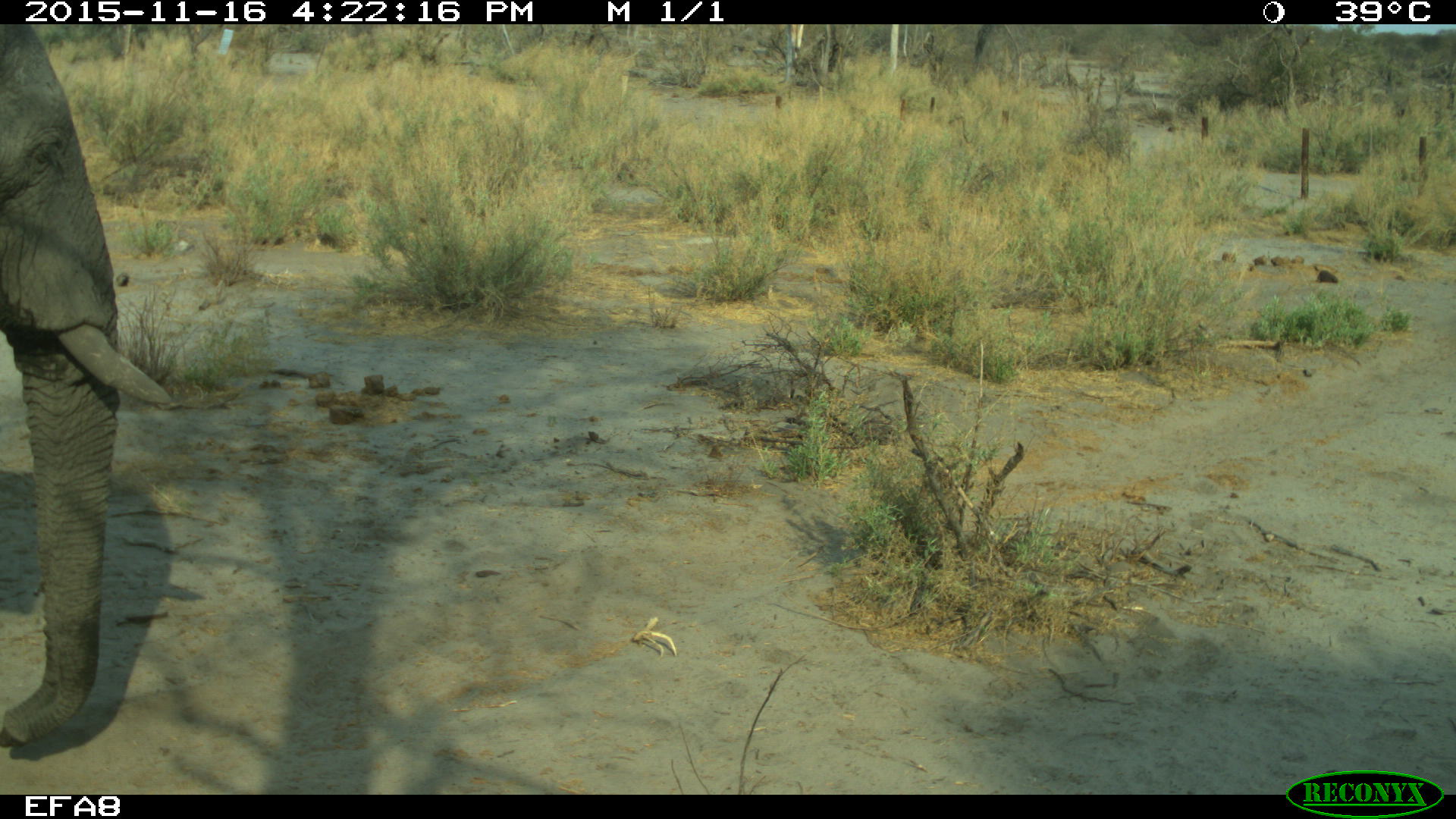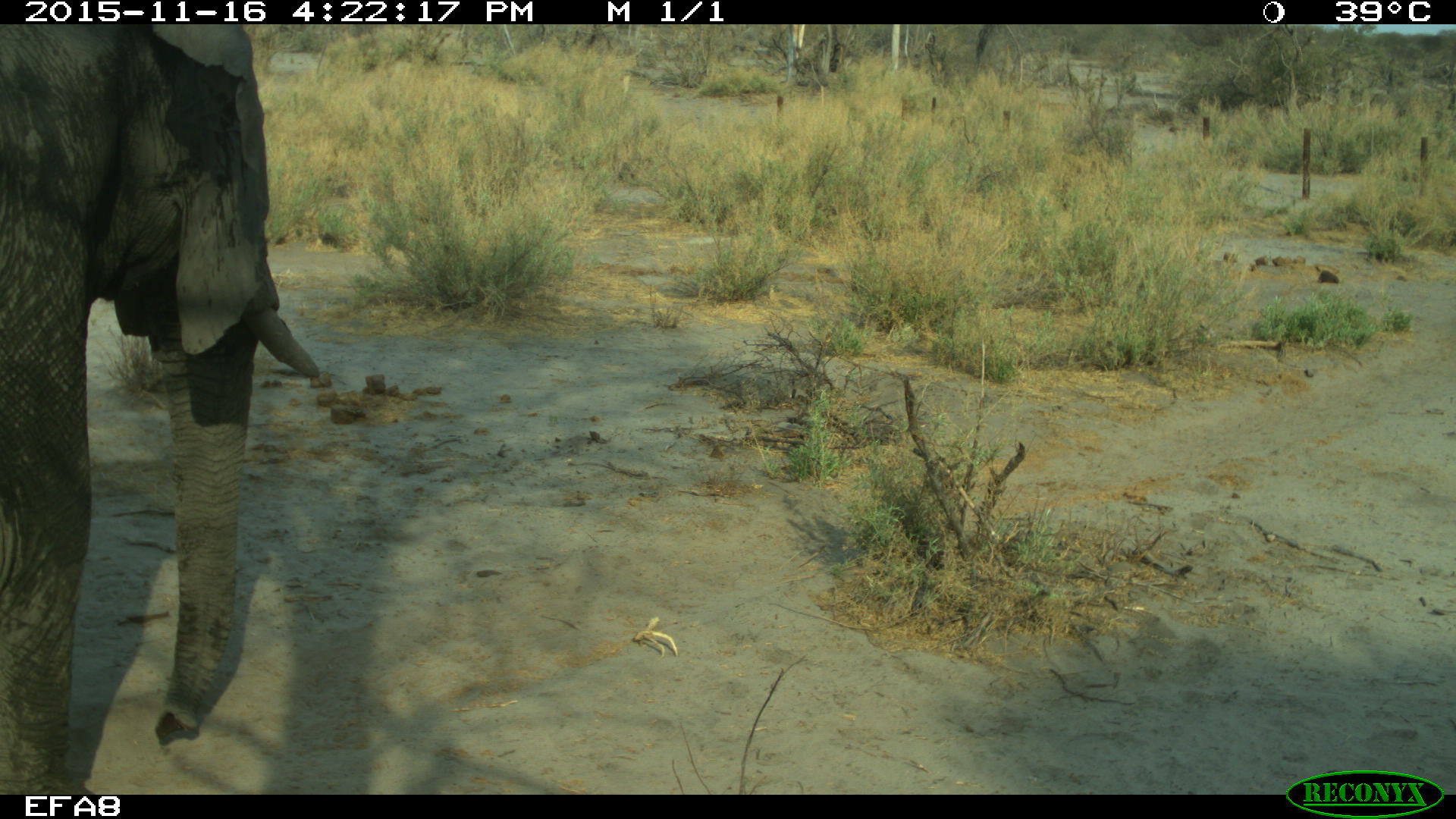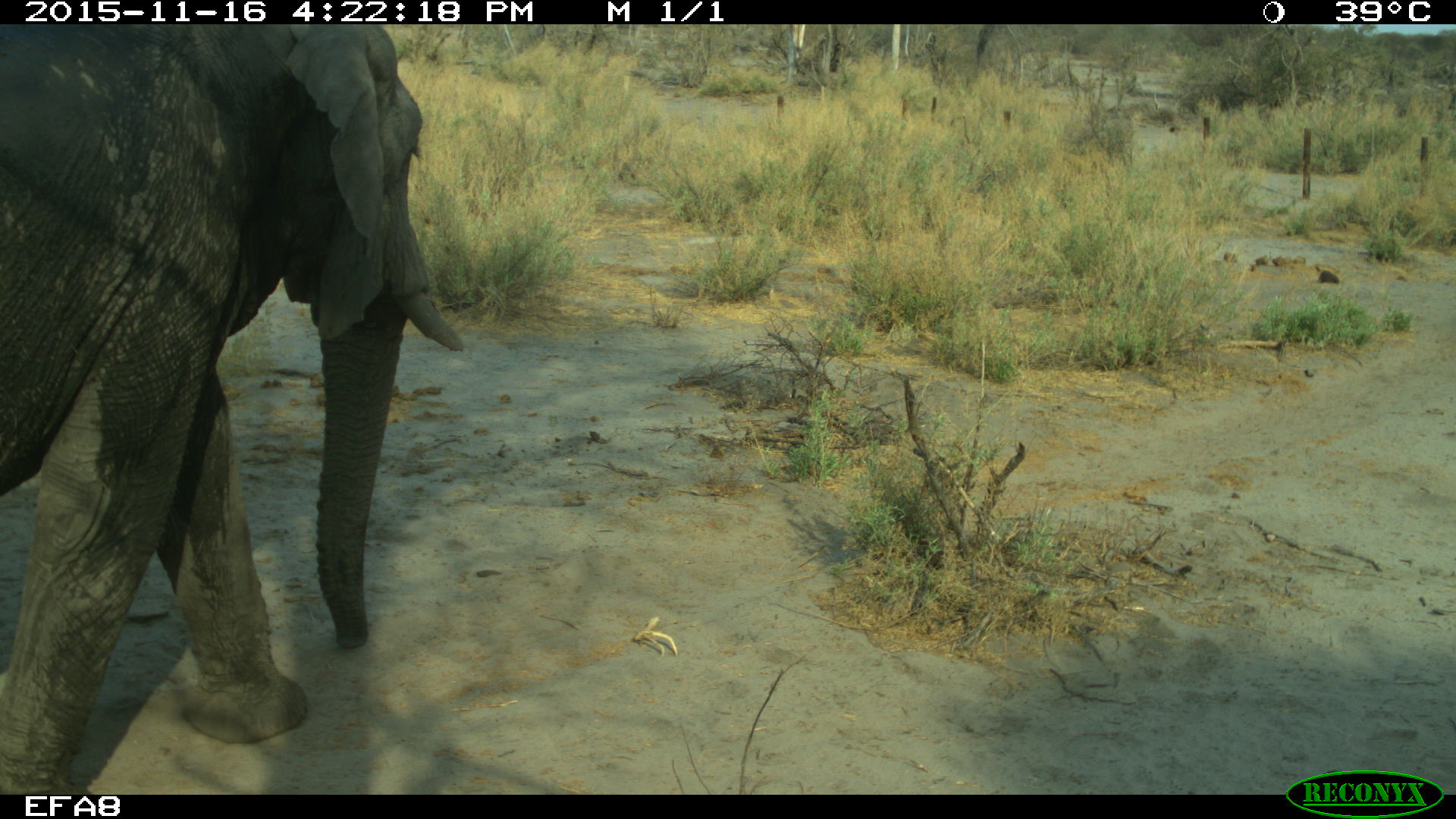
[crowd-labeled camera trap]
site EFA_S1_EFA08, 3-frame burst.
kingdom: Animalia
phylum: Chordata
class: Mammalia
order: Proboscidea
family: Elephantidae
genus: Loxodonta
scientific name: Loxodonta africana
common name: african bush elephant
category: elephant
Elephant (african bush elephant) (Loxodonta africana), count 1. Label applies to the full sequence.